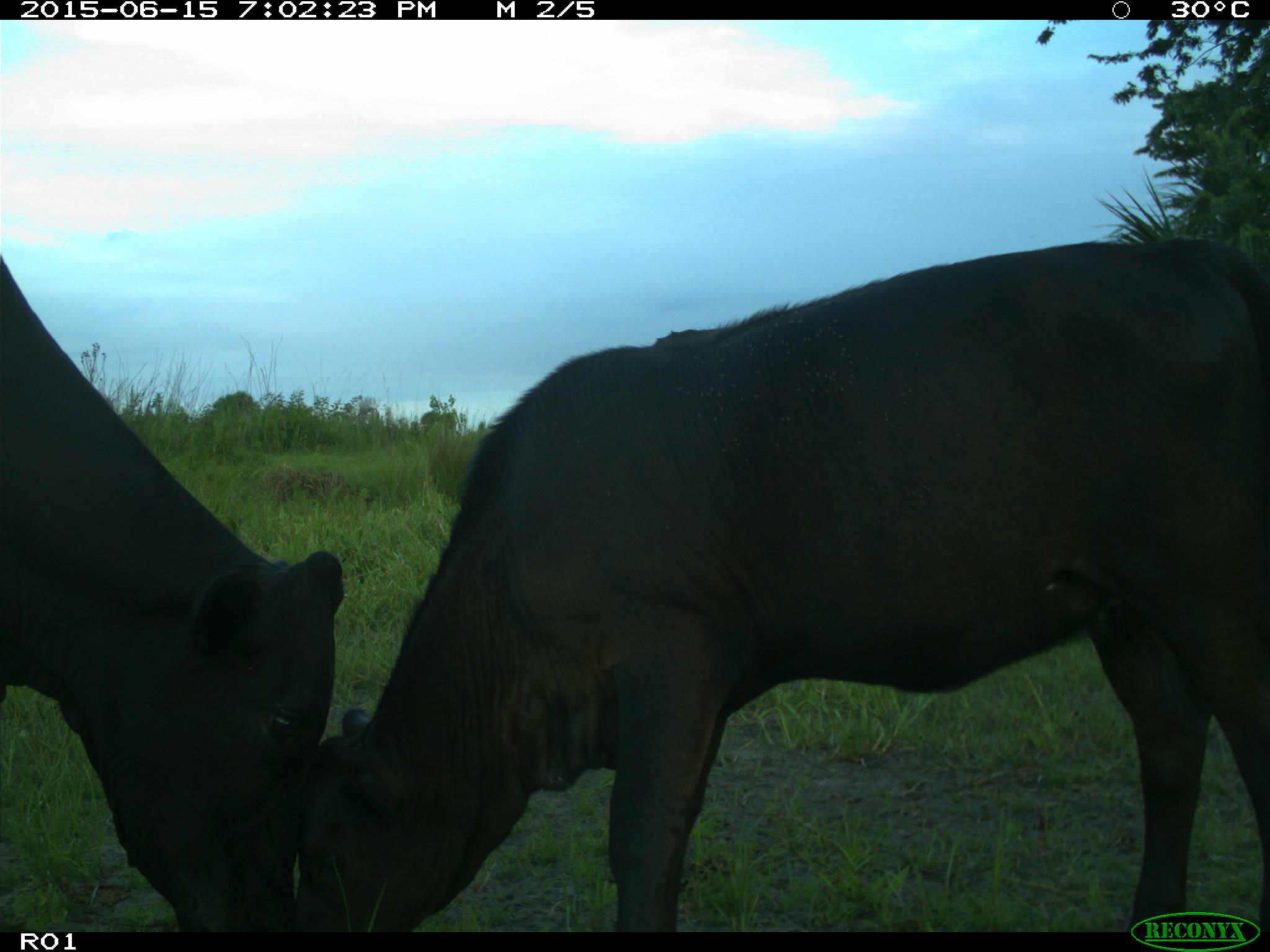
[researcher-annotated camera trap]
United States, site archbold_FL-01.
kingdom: Animalia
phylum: Chordata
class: Mammalia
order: Artiodactyla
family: Bovidae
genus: Bos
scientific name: Bos taurus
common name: domestic cow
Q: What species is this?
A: Bos taurus (domestic cow).